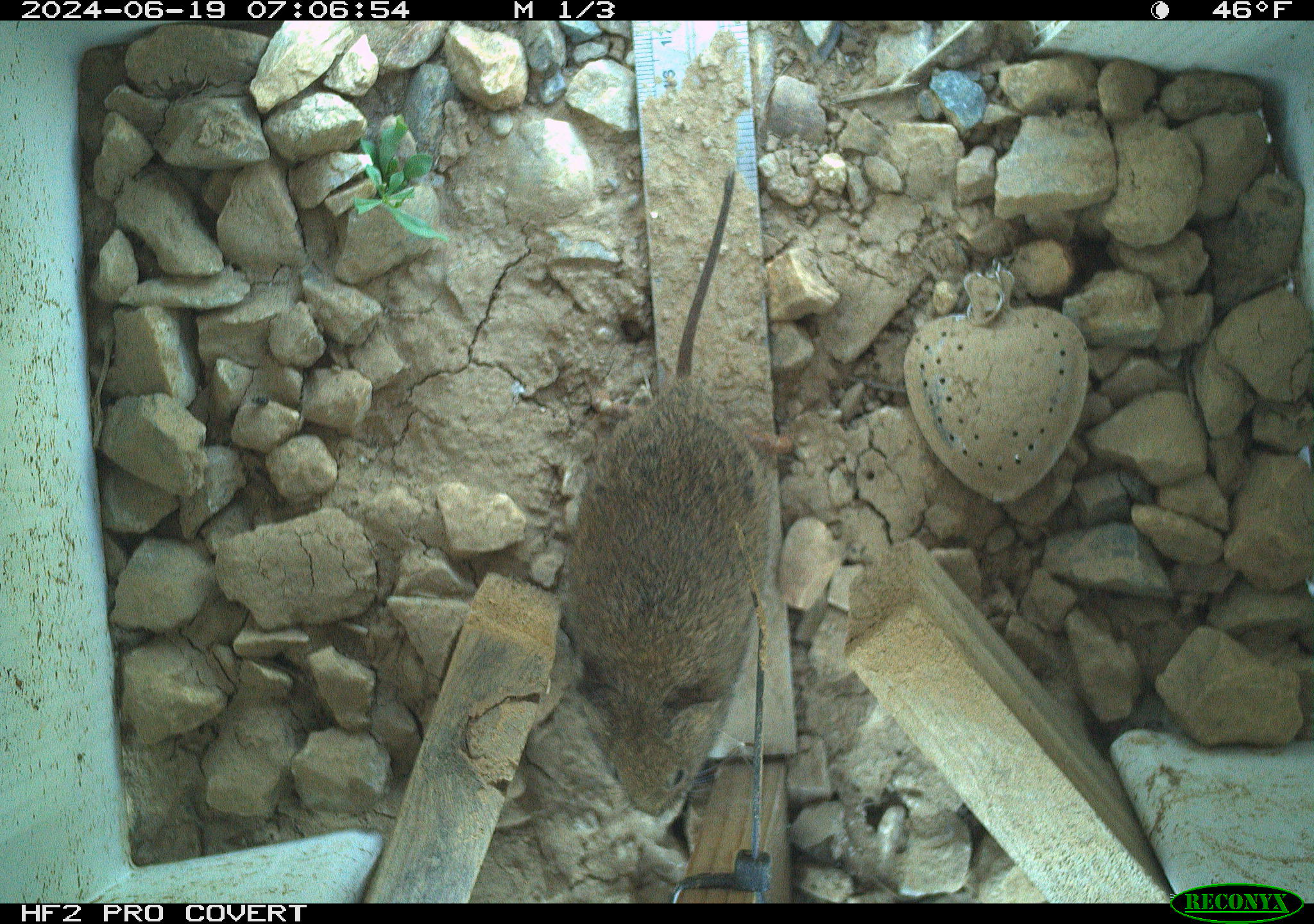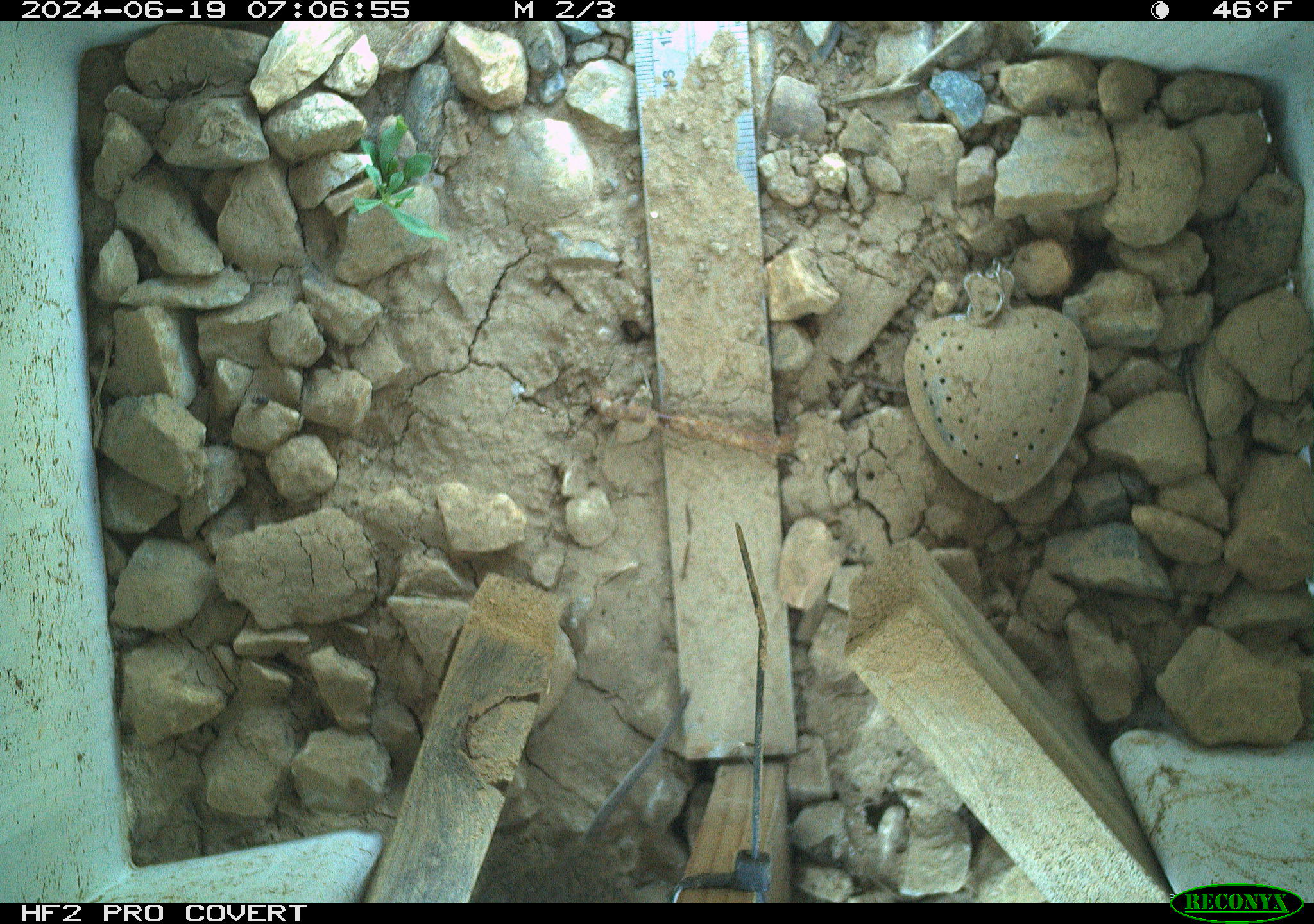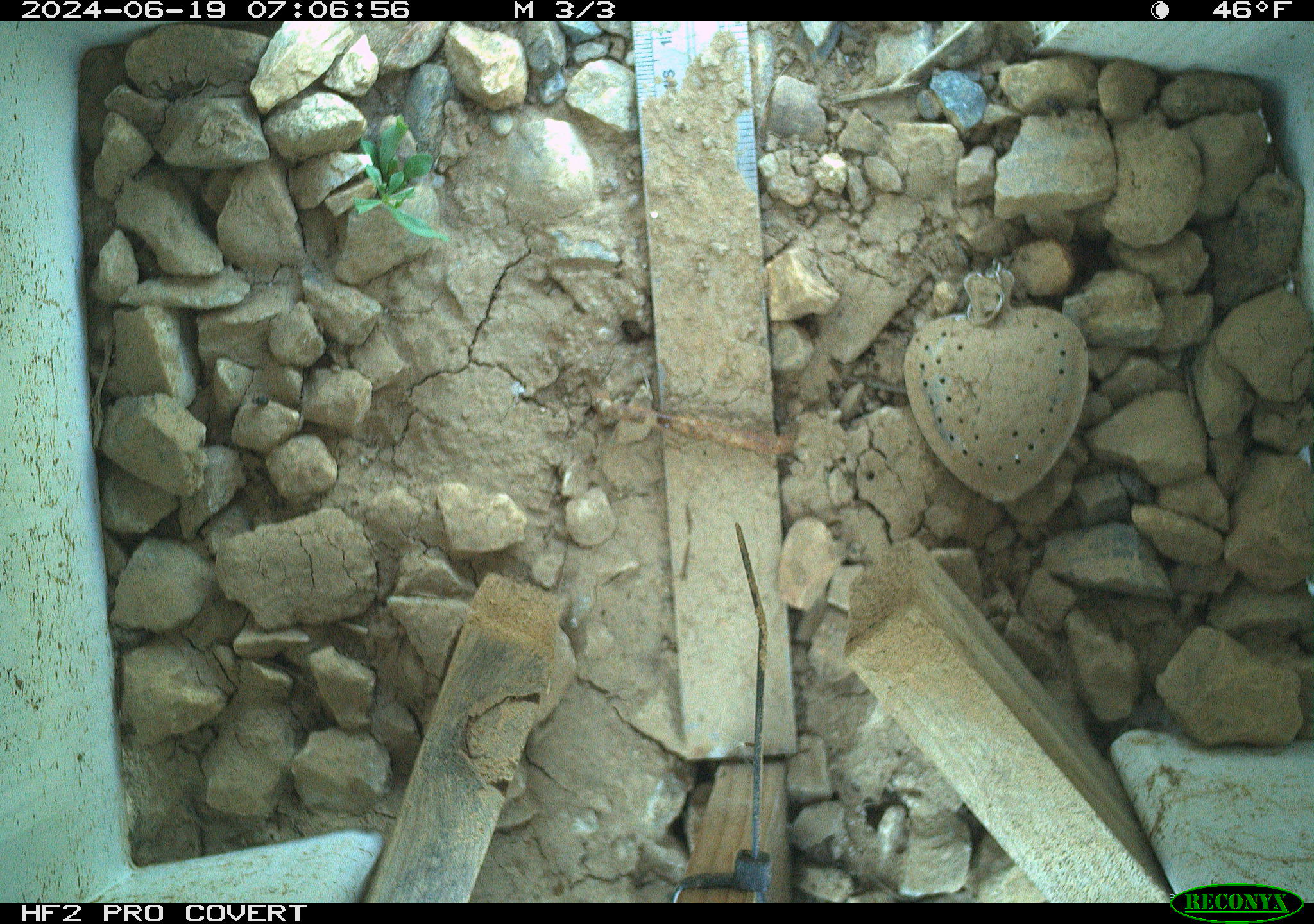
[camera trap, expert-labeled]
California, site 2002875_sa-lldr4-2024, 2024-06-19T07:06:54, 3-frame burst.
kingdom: Animalia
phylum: Chordata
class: Mammalia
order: Rodentia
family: Cricetidae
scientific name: Arvicolinae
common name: voles, lemmings, and muskrats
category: arvicolinae subfamily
Arvicolinae subfamily (voles, lemmings, and muskrats) (Arvicolinae).